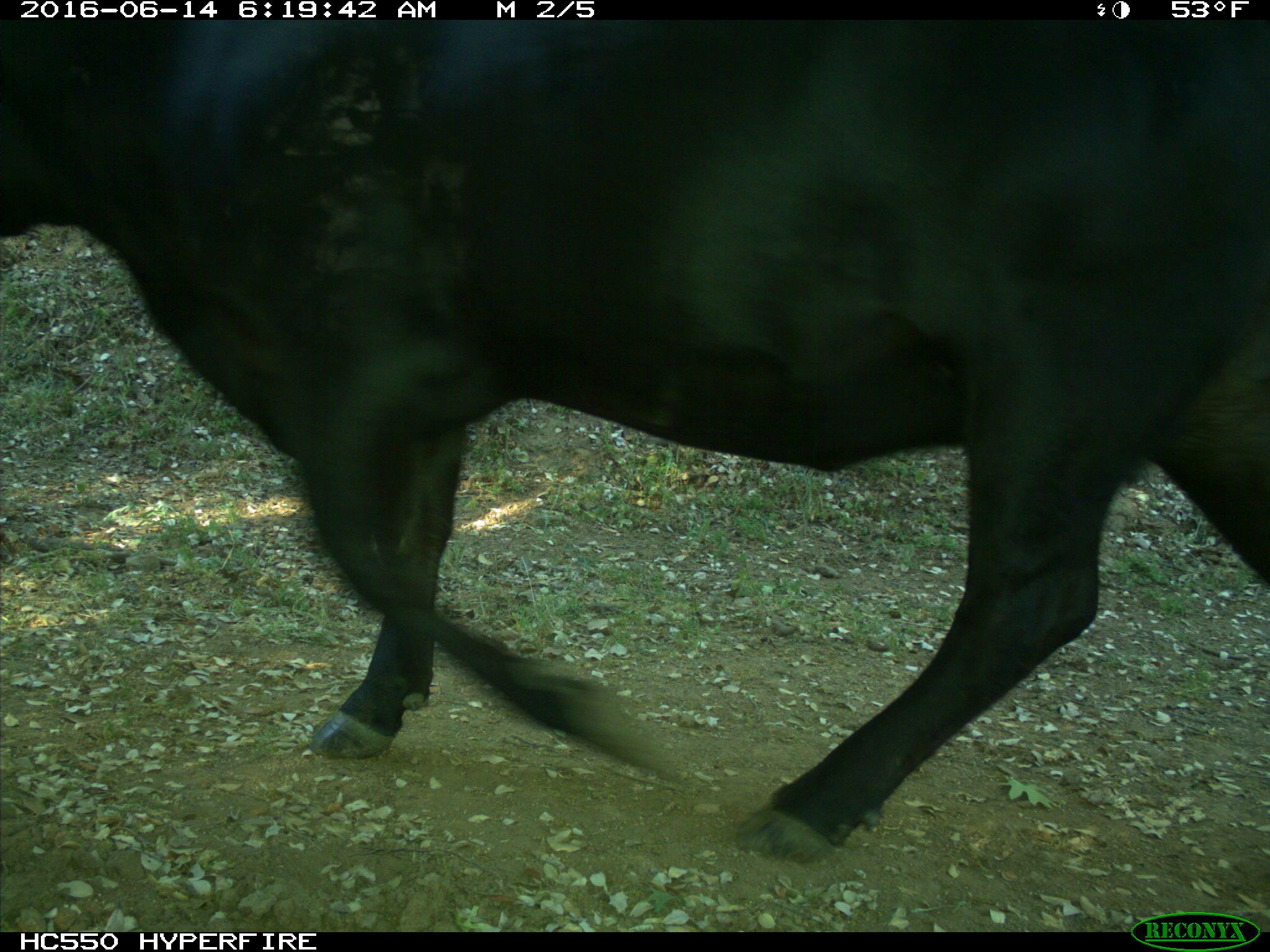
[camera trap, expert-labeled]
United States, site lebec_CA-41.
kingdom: Animalia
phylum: Chordata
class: Mammalia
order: Artiodactyla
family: Bovidae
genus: Bos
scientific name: Bos taurus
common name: domestic cow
Bos taurus (domestic cow).